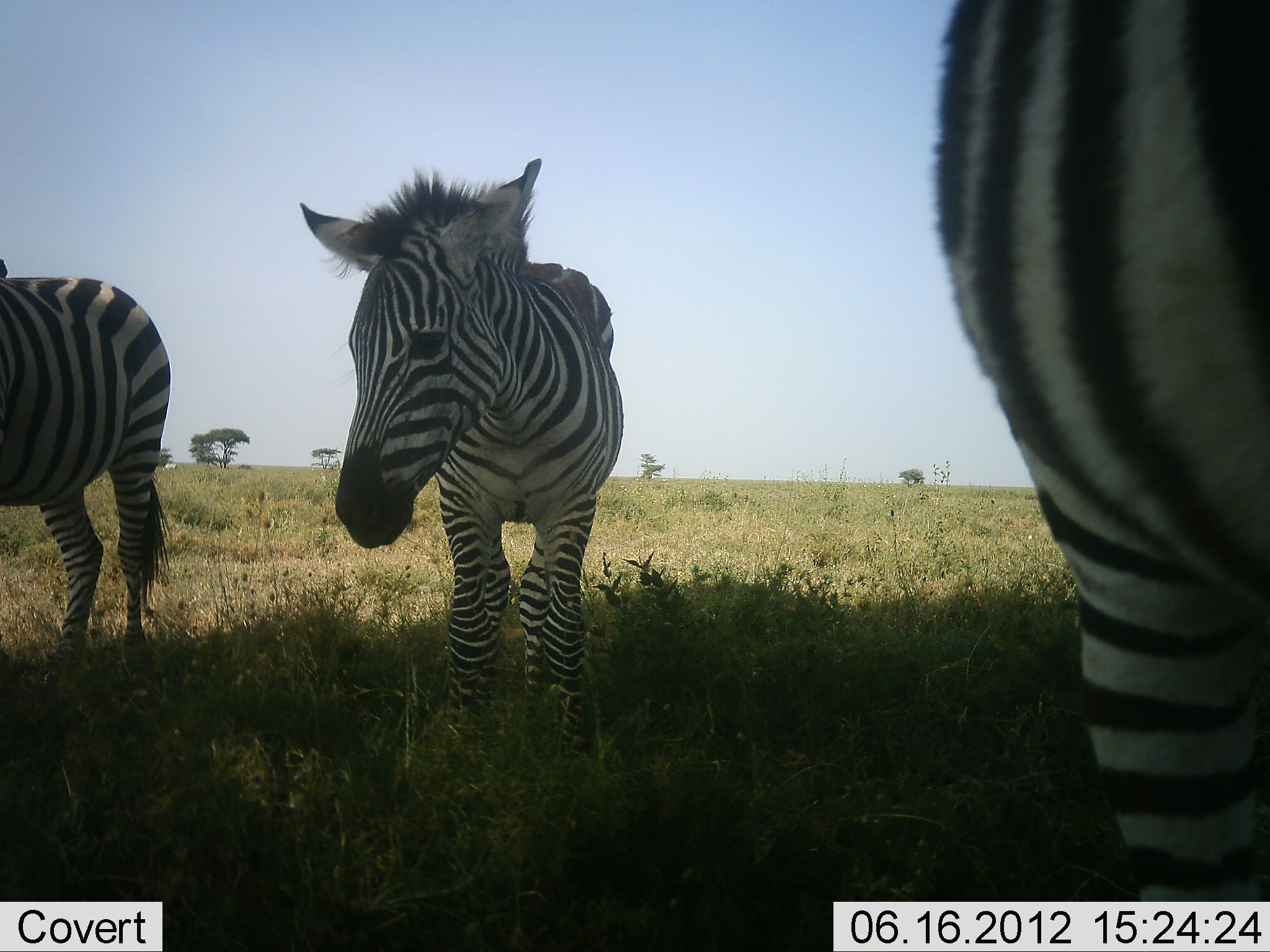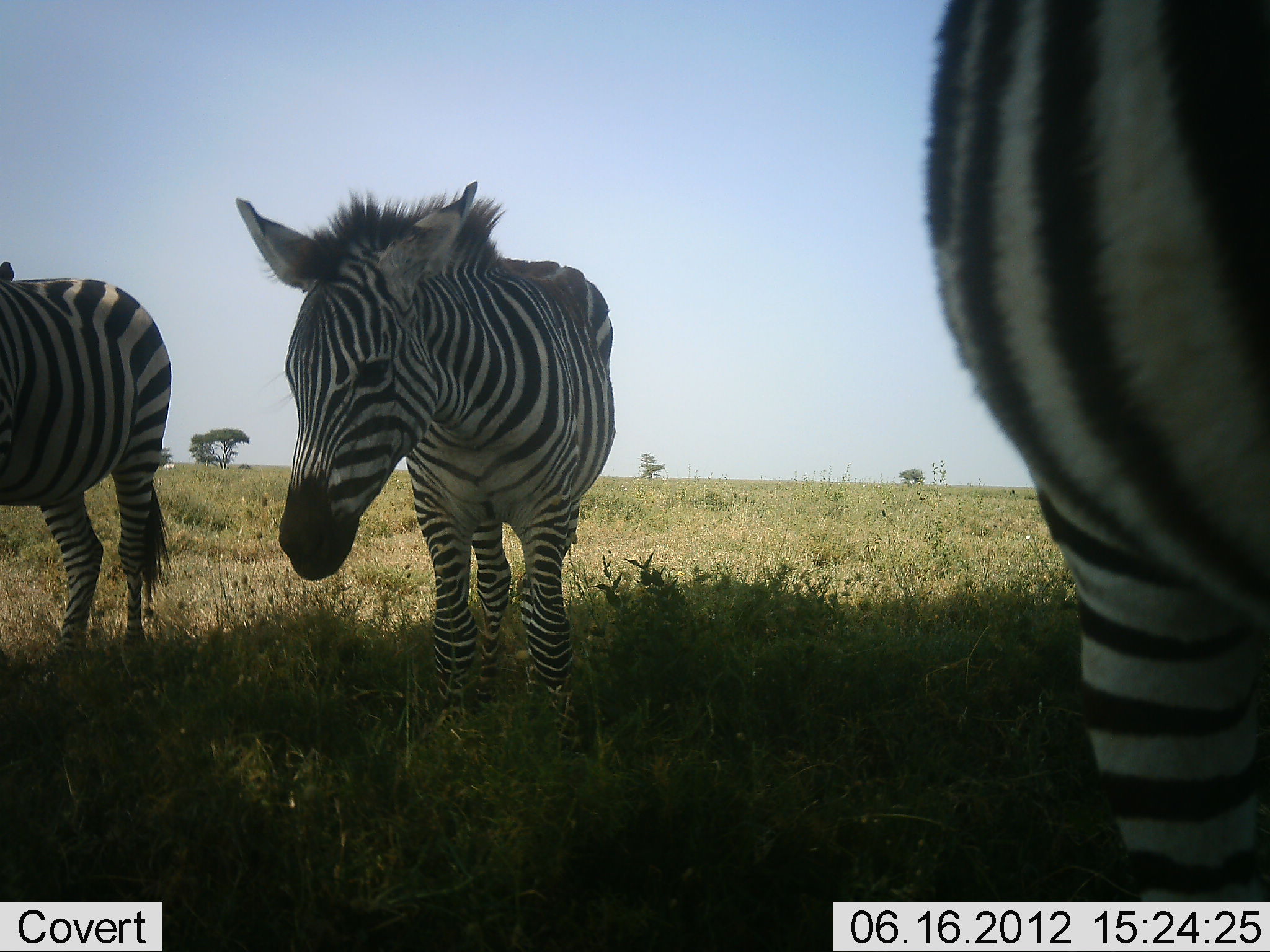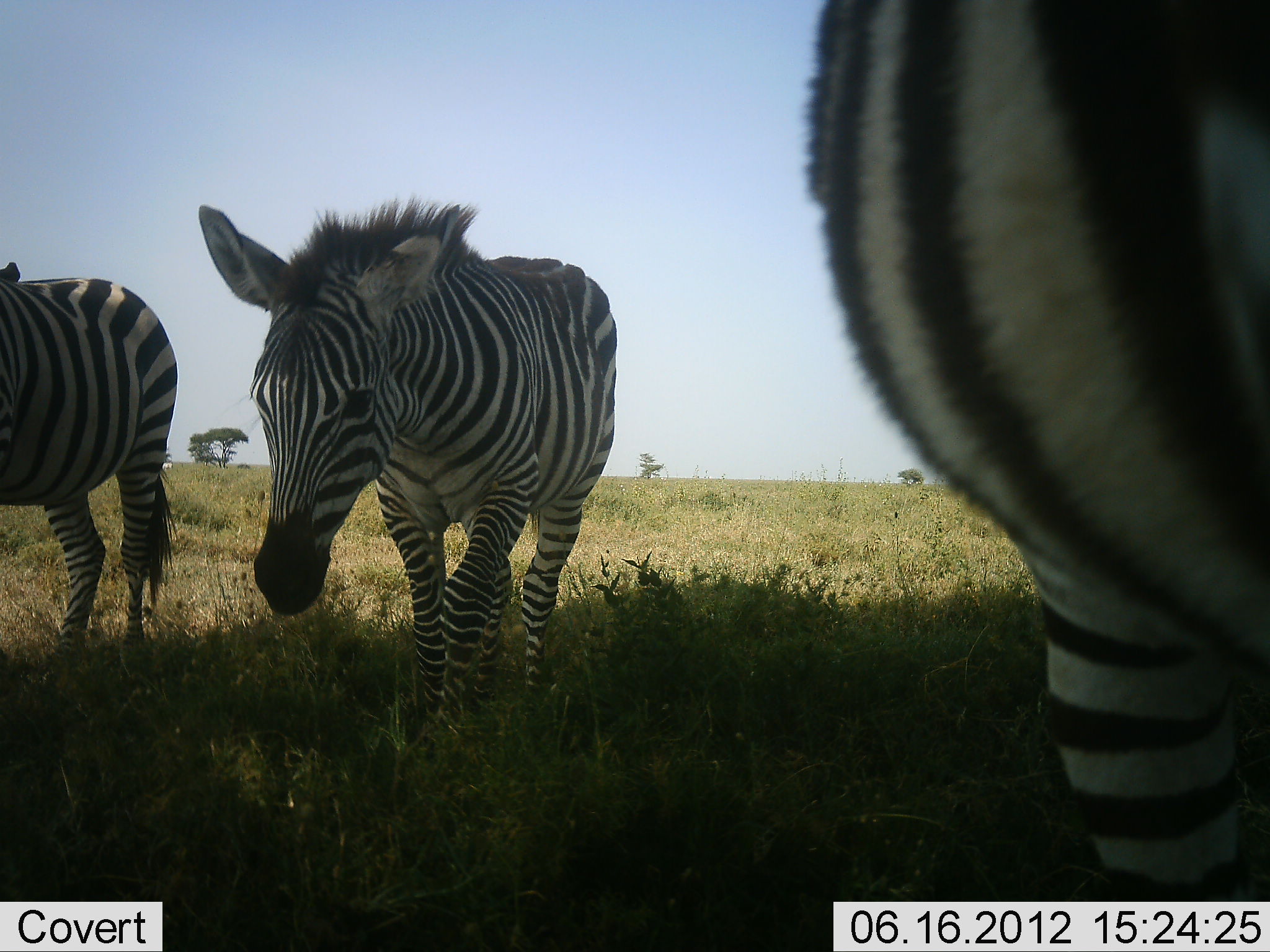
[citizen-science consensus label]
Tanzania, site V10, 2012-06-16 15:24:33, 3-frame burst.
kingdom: Animalia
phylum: Chordata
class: Mammalia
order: Perissodactyla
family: Equidae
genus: Equus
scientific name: Equus quagga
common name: plains zebra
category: zebra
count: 3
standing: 100%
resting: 0%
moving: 0%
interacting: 0%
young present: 10%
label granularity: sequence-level